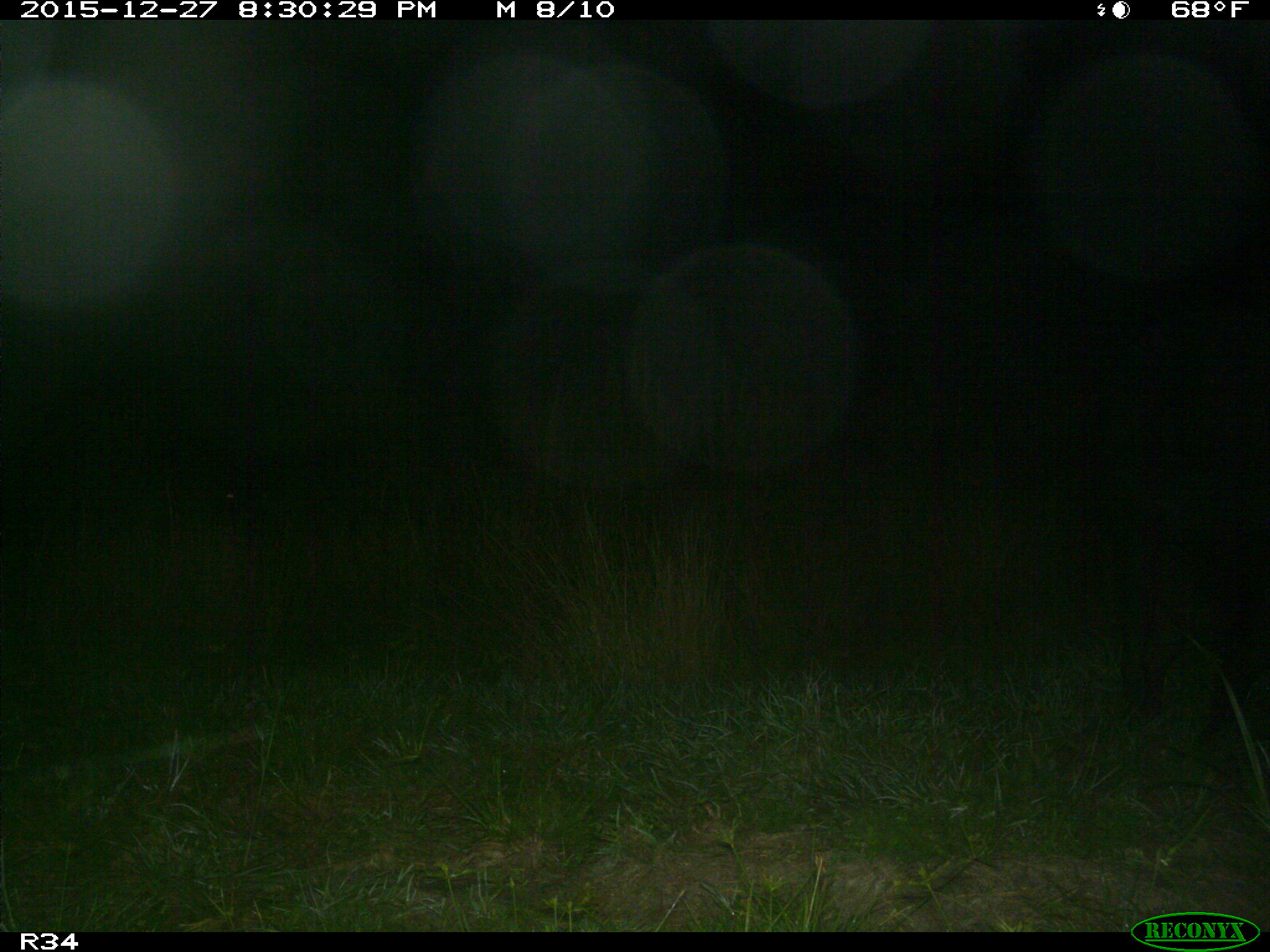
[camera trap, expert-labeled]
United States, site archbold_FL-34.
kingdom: Animalia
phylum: Chordata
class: Mammalia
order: Artiodactyla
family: Suidae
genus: Sus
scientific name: Sus scrofa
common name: wild boar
Sus scrofa (wild boar).